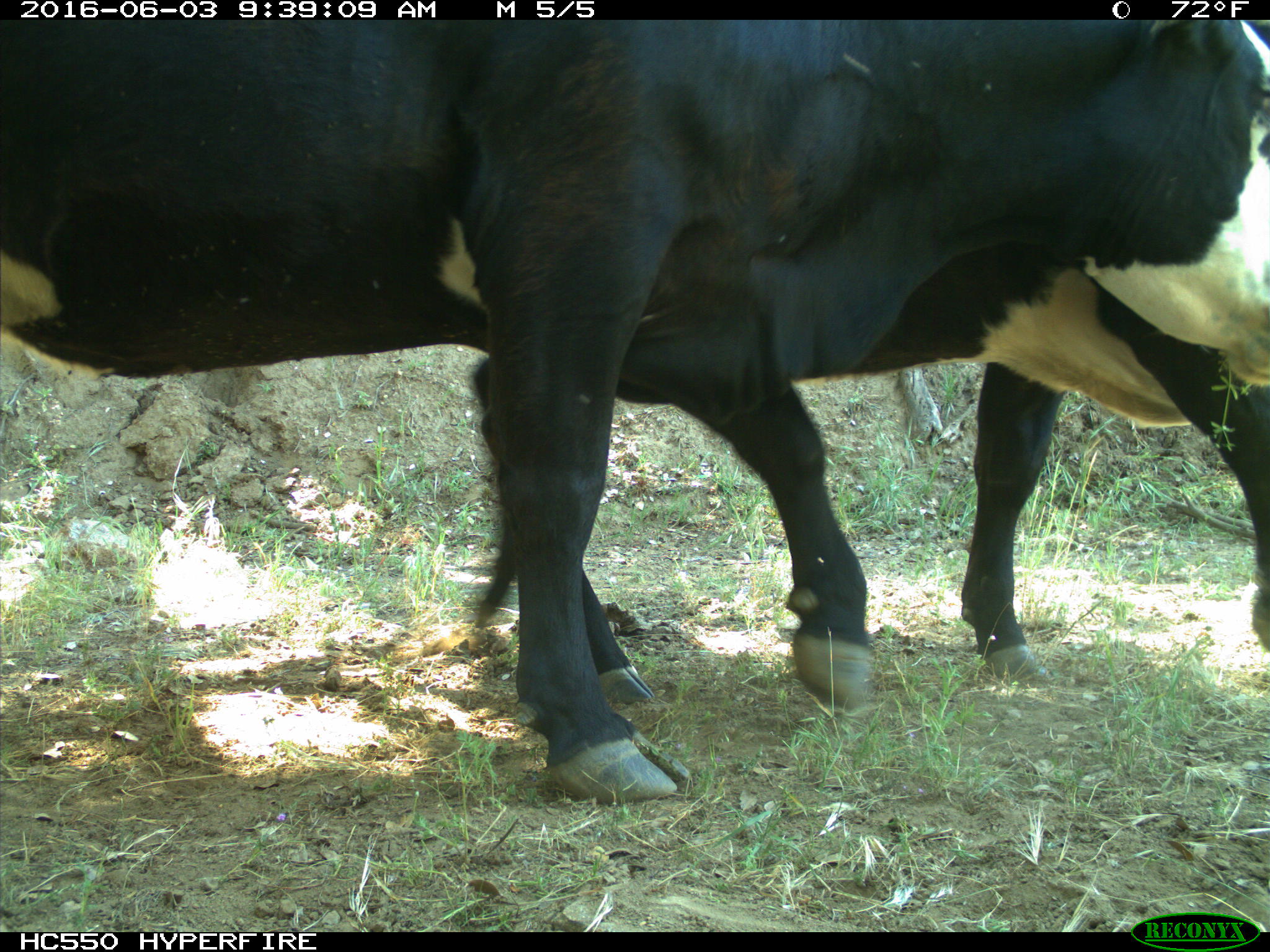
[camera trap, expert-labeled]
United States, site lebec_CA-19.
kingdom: Animalia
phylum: Chordata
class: Mammalia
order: Artiodactyla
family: Bovidae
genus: Bos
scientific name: Bos taurus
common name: domestic cow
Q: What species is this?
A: Bos taurus (domestic cow).